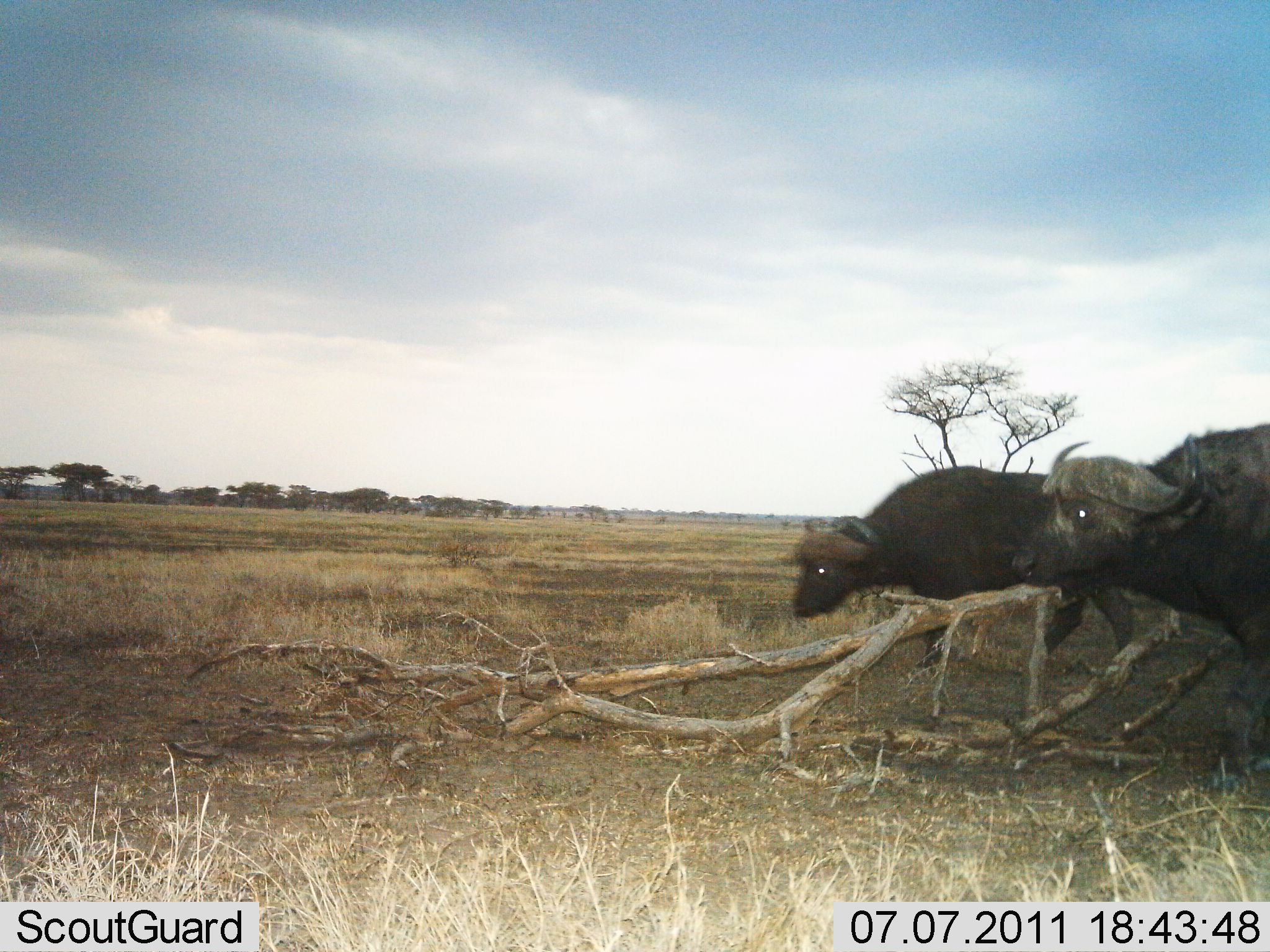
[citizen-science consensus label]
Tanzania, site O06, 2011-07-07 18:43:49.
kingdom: Animalia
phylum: Chordata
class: Mammalia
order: Artiodactyla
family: Bovidae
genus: Syncerus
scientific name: Syncerus caffer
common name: cape buffalo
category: buffalo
Buffalo (cape buffalo) (Syncerus caffer), count 2. Behavior (volunteer vote fractions): standing 15%, resting 0%, moving 85%, interacting 0%. Young present (vote fraction): 0%. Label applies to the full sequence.